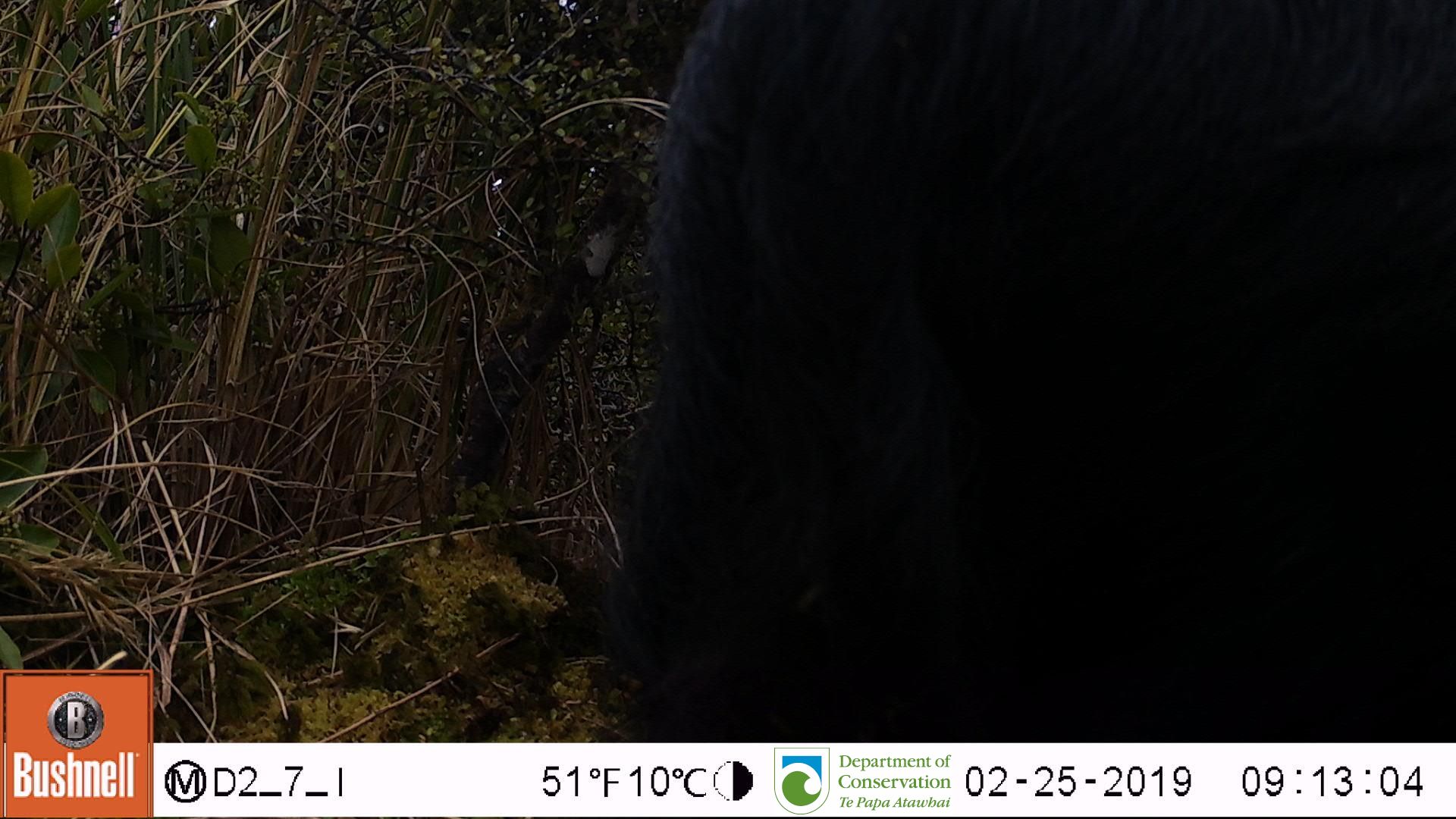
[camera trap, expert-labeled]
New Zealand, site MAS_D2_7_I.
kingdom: Animalia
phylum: Chordata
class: Mammalia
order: Artiodactyla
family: Suidae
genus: Sus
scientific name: Sus scrofa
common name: pig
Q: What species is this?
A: Pig (Sus scrofa).